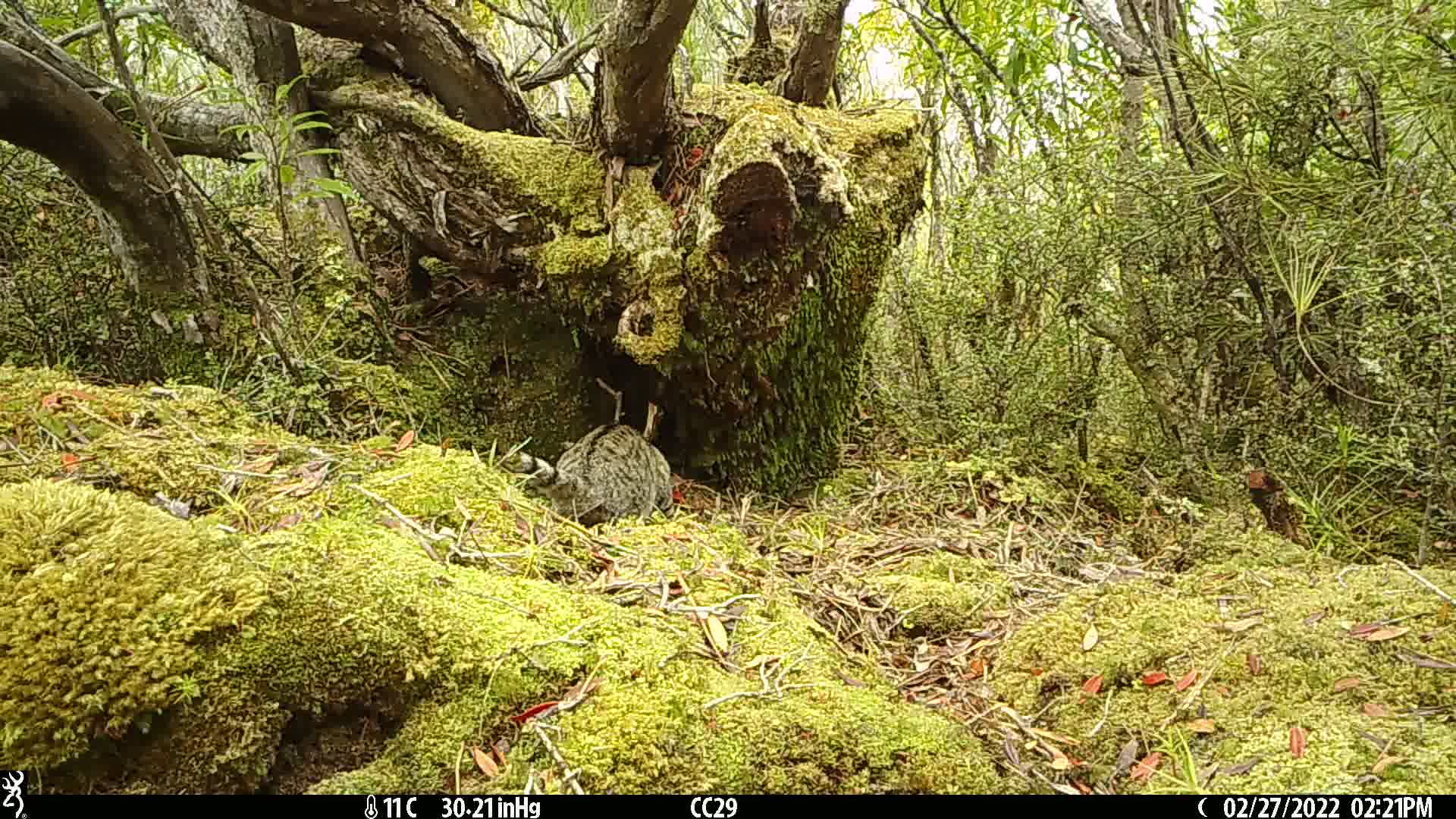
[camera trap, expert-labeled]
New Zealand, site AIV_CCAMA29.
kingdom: Animalia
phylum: Chordata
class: Mammalia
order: Carnivora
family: Felidae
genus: Felis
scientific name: Felis catus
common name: domestic cat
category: cat